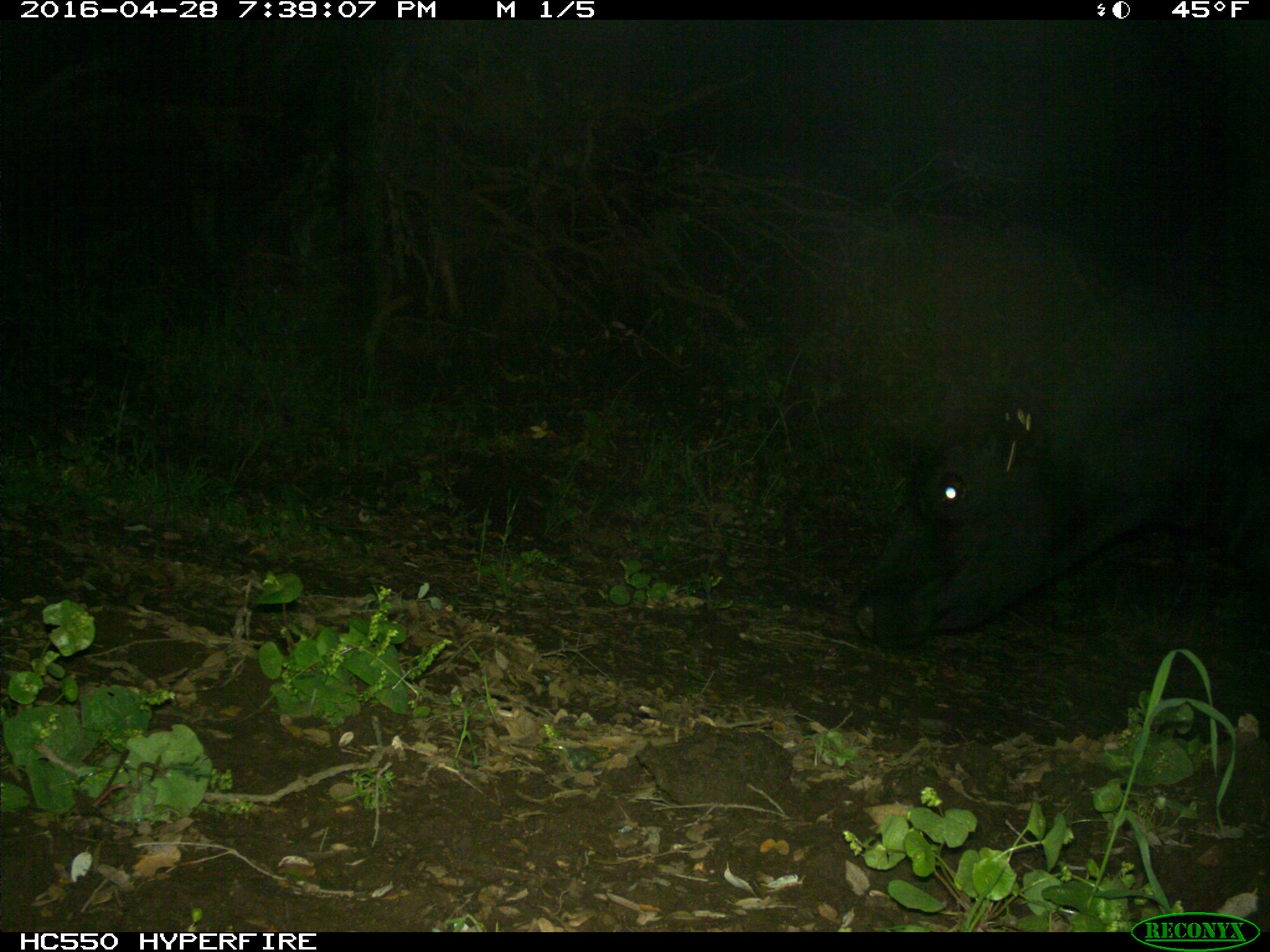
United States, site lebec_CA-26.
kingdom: Animalia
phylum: Chordata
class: Mammalia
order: Artiodactyla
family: Bovidae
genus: Bos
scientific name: Bos taurus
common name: domestic cow